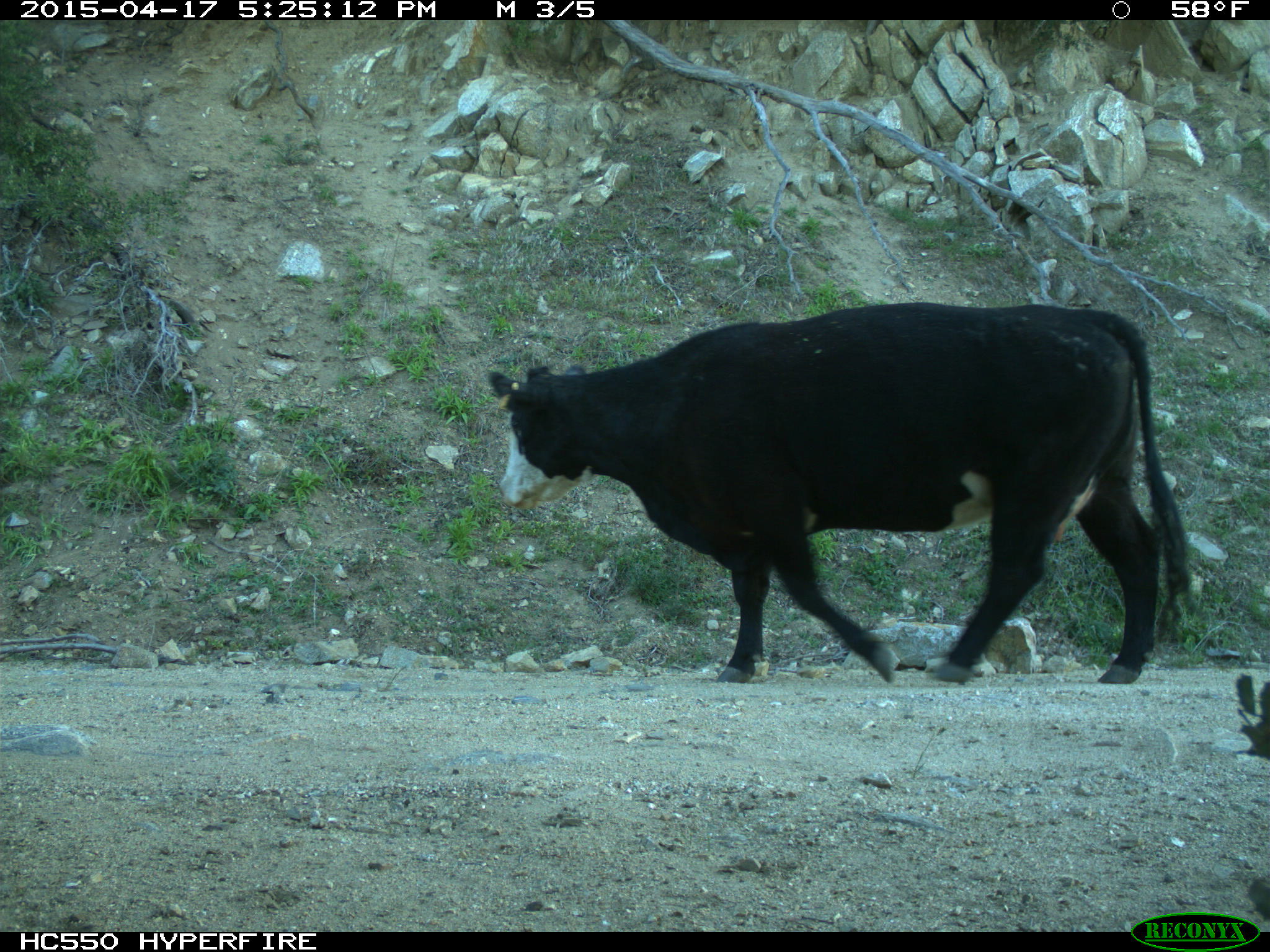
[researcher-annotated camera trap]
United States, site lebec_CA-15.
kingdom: Animalia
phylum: Chordata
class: Mammalia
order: Artiodactyla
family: Bovidae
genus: Bos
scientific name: Bos taurus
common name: domestic cow